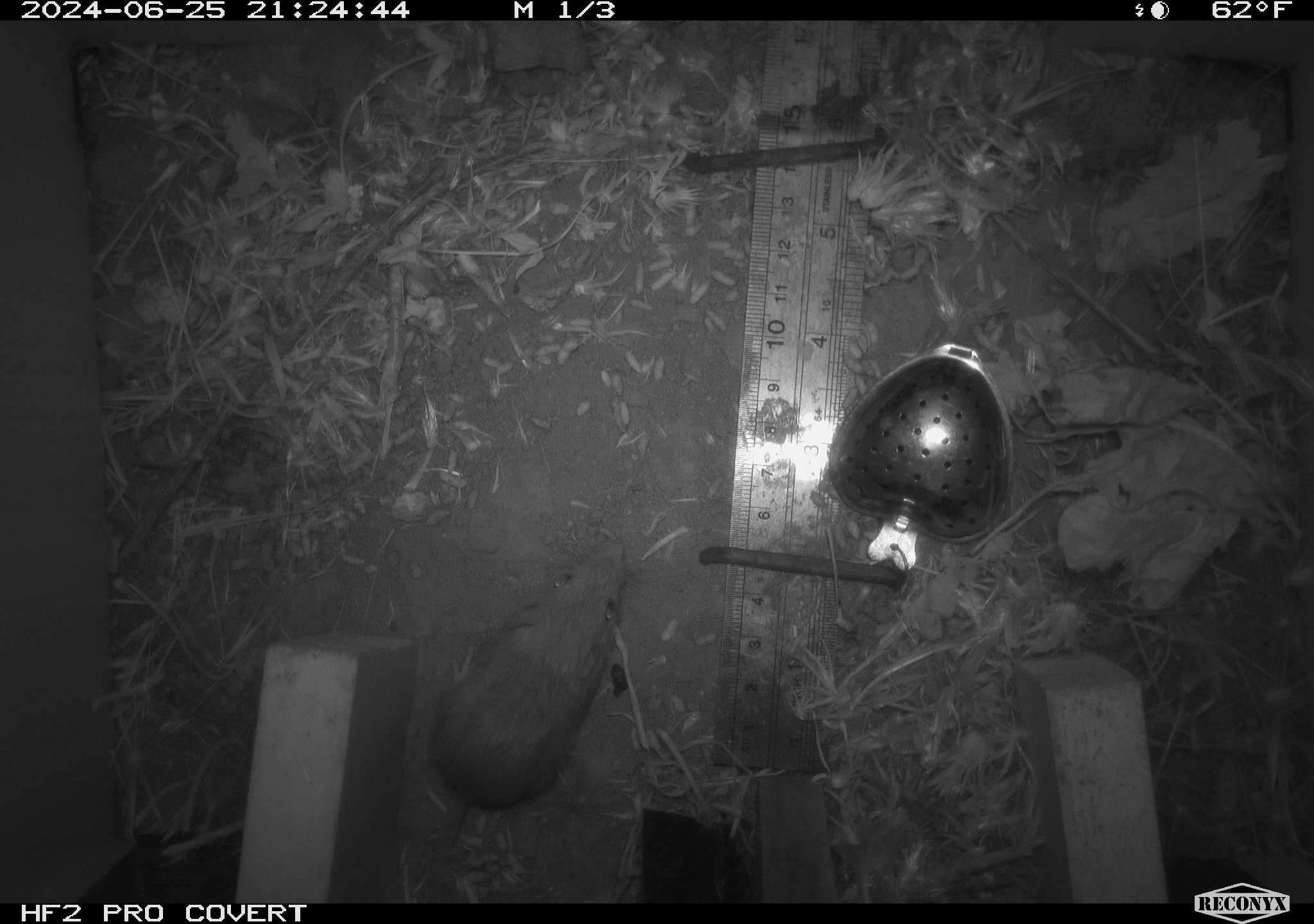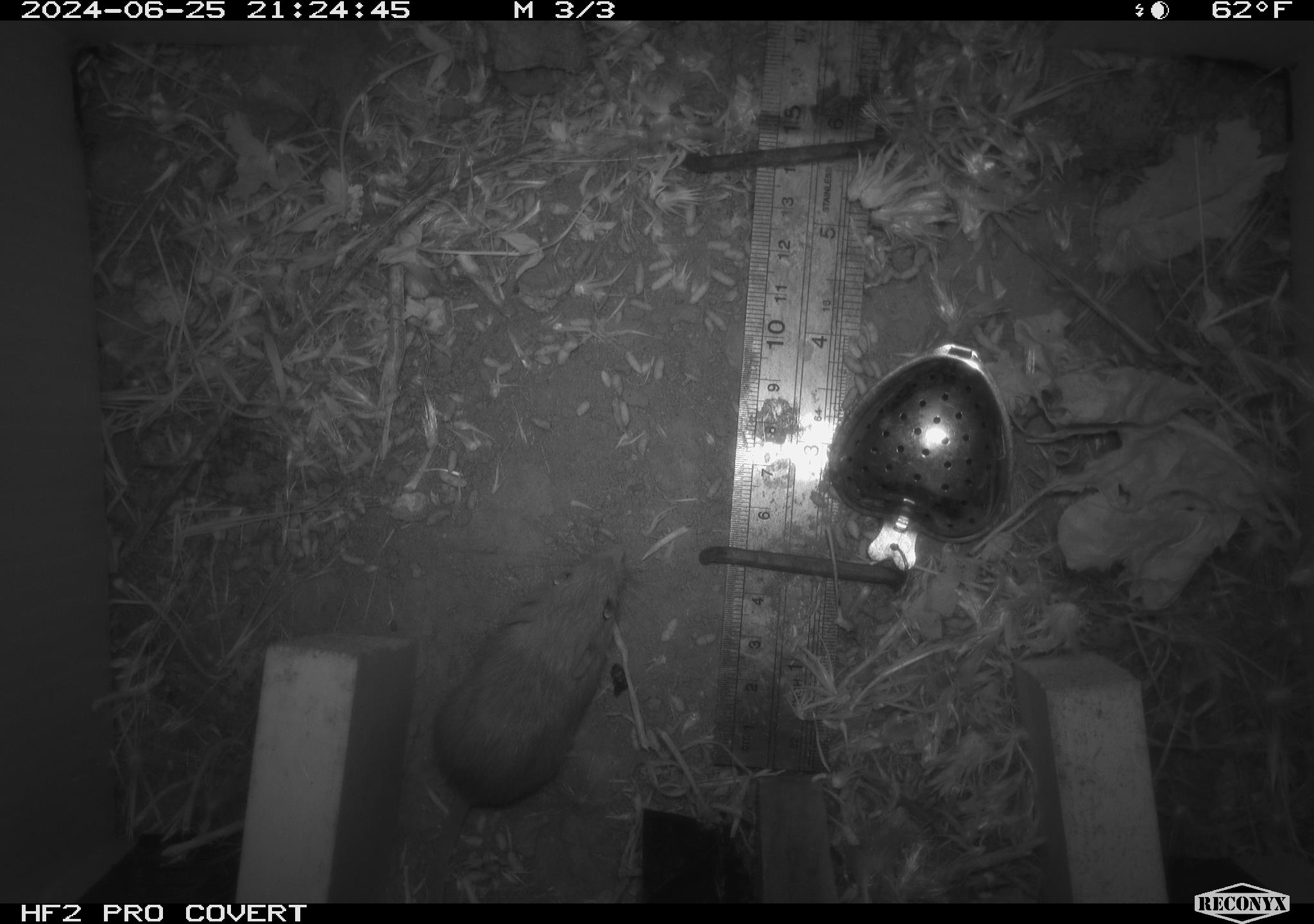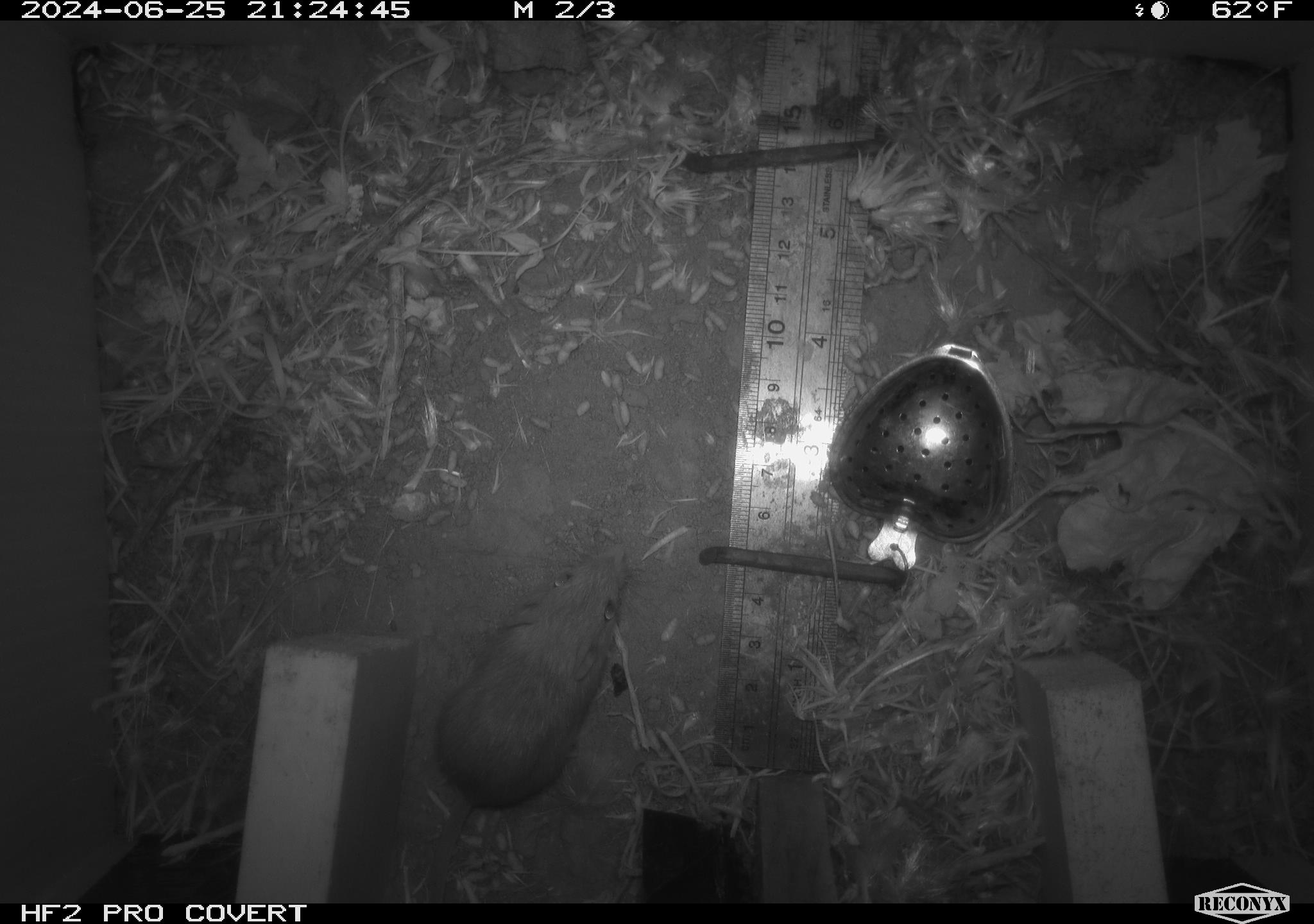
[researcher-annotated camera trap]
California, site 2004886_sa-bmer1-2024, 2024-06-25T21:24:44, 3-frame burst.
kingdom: Animalia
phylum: Chordata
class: Mammalia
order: Rodentia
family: Heteromyidae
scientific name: Heteromyidae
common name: kangaroo rats and pocket mice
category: heteromyidae family